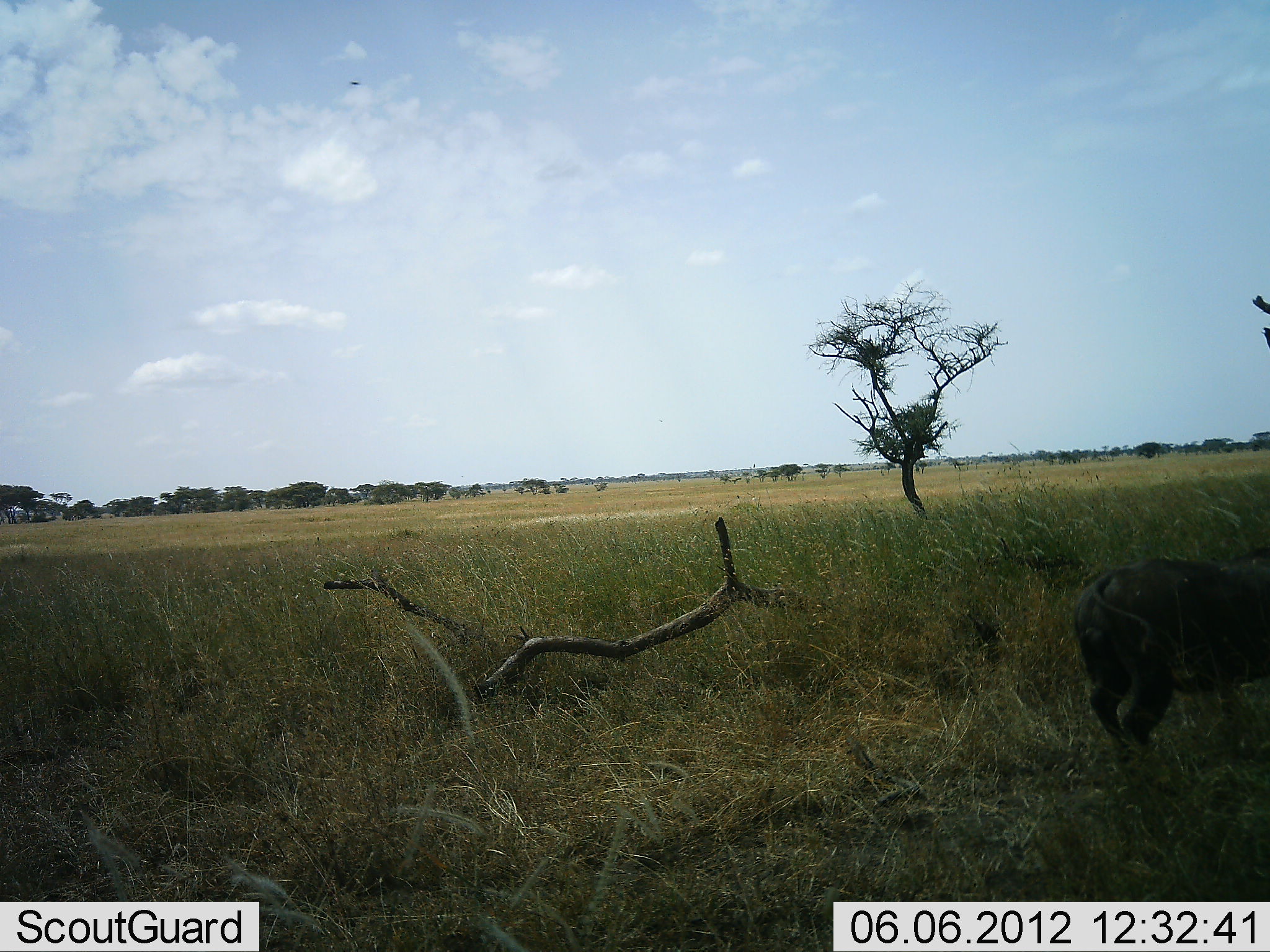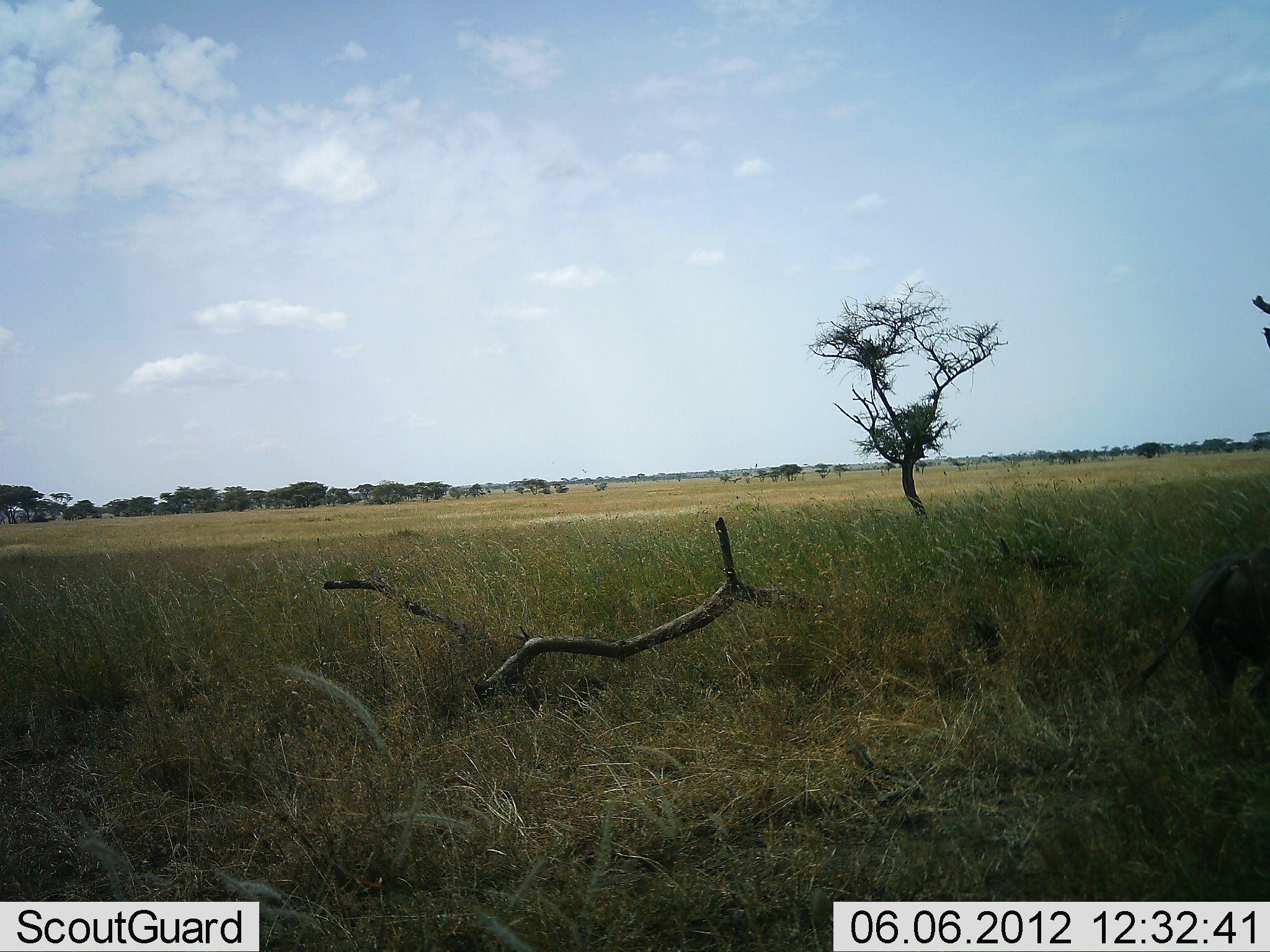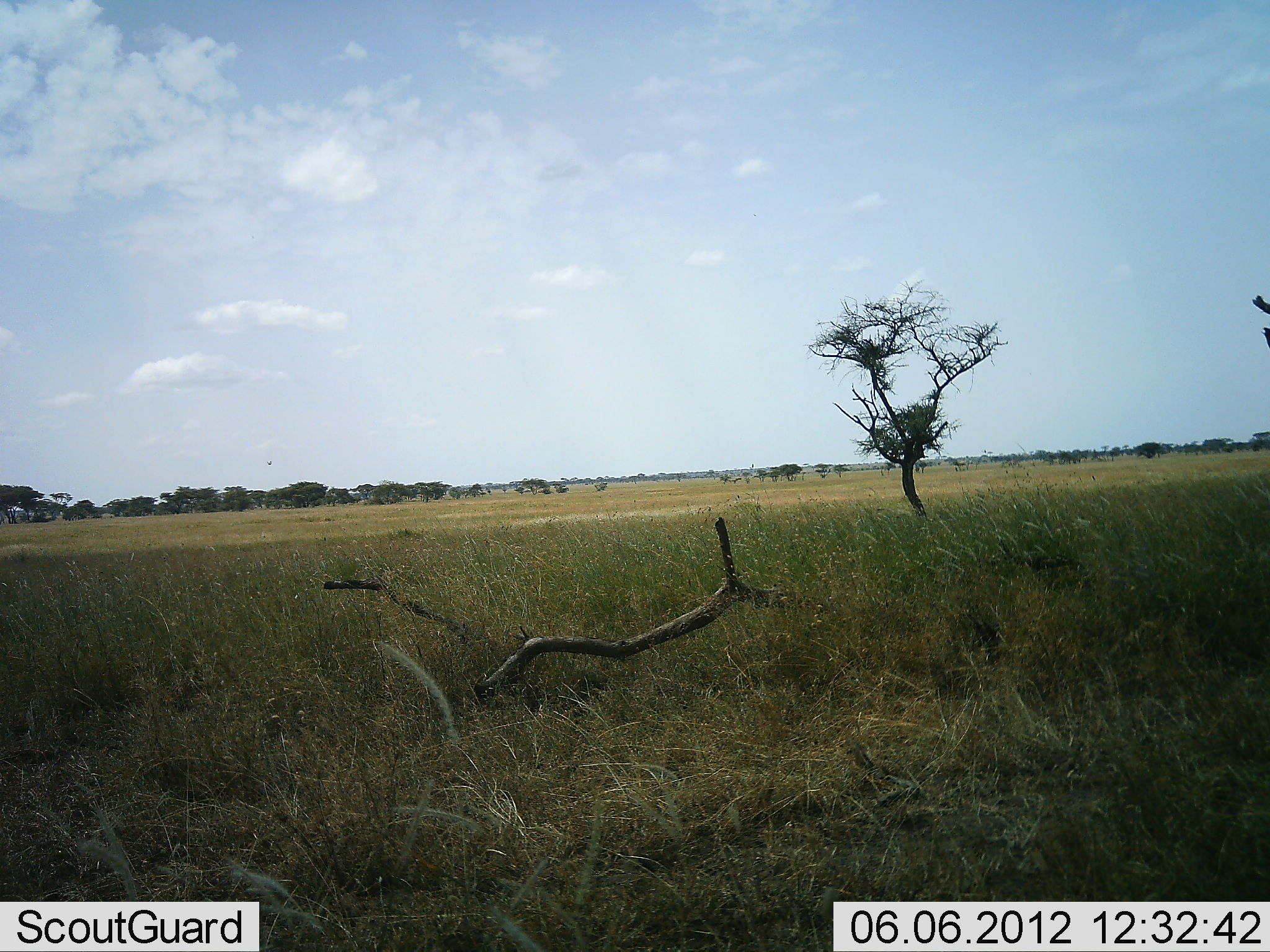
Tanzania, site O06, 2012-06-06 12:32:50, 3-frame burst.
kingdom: Animalia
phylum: Chordata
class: Mammalia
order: Artiodactyla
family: Suidae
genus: Phacochoerus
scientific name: Phacochoerus africanus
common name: warthog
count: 1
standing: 0%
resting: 0%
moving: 100%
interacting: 0%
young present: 0%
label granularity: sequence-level